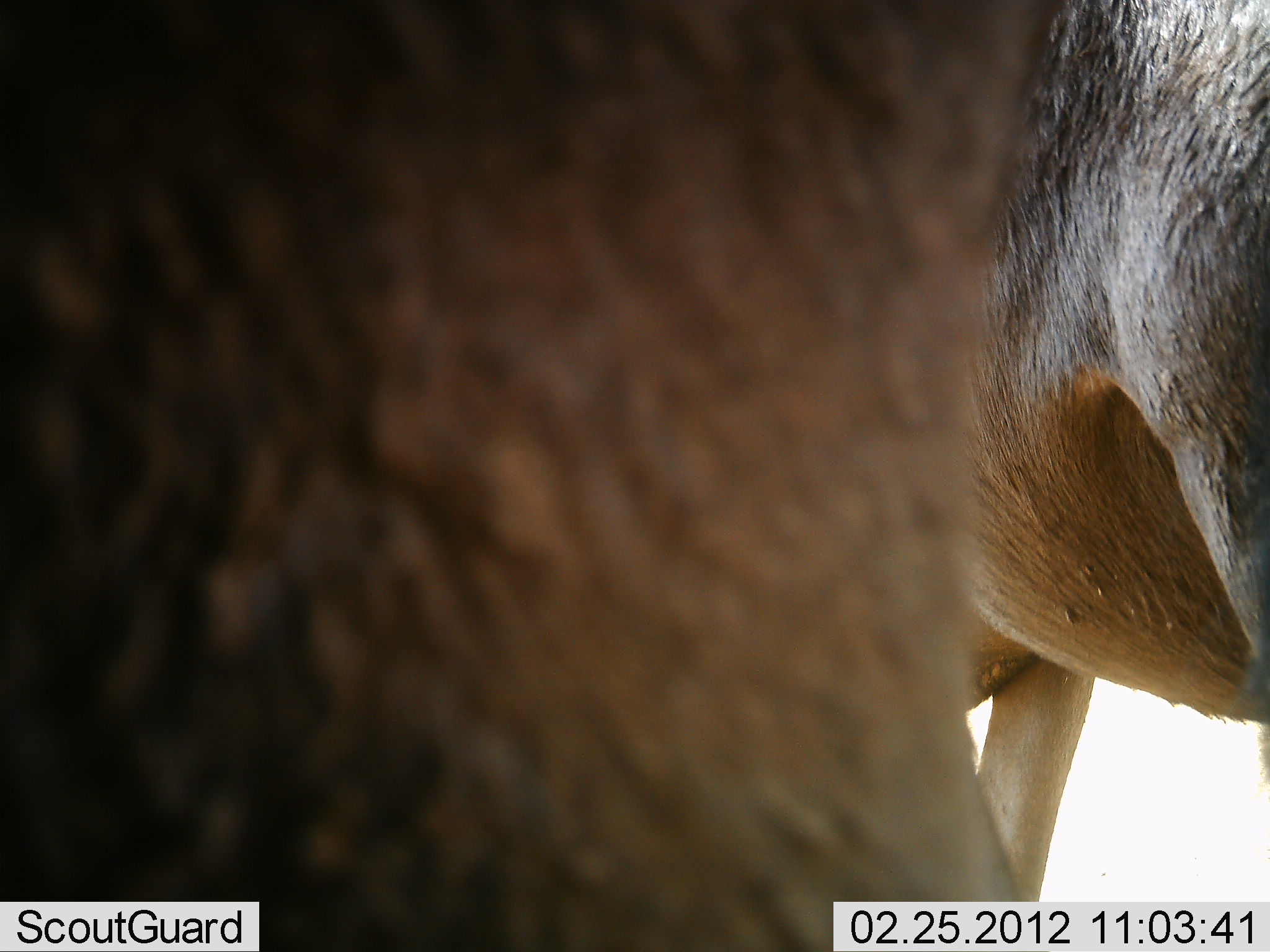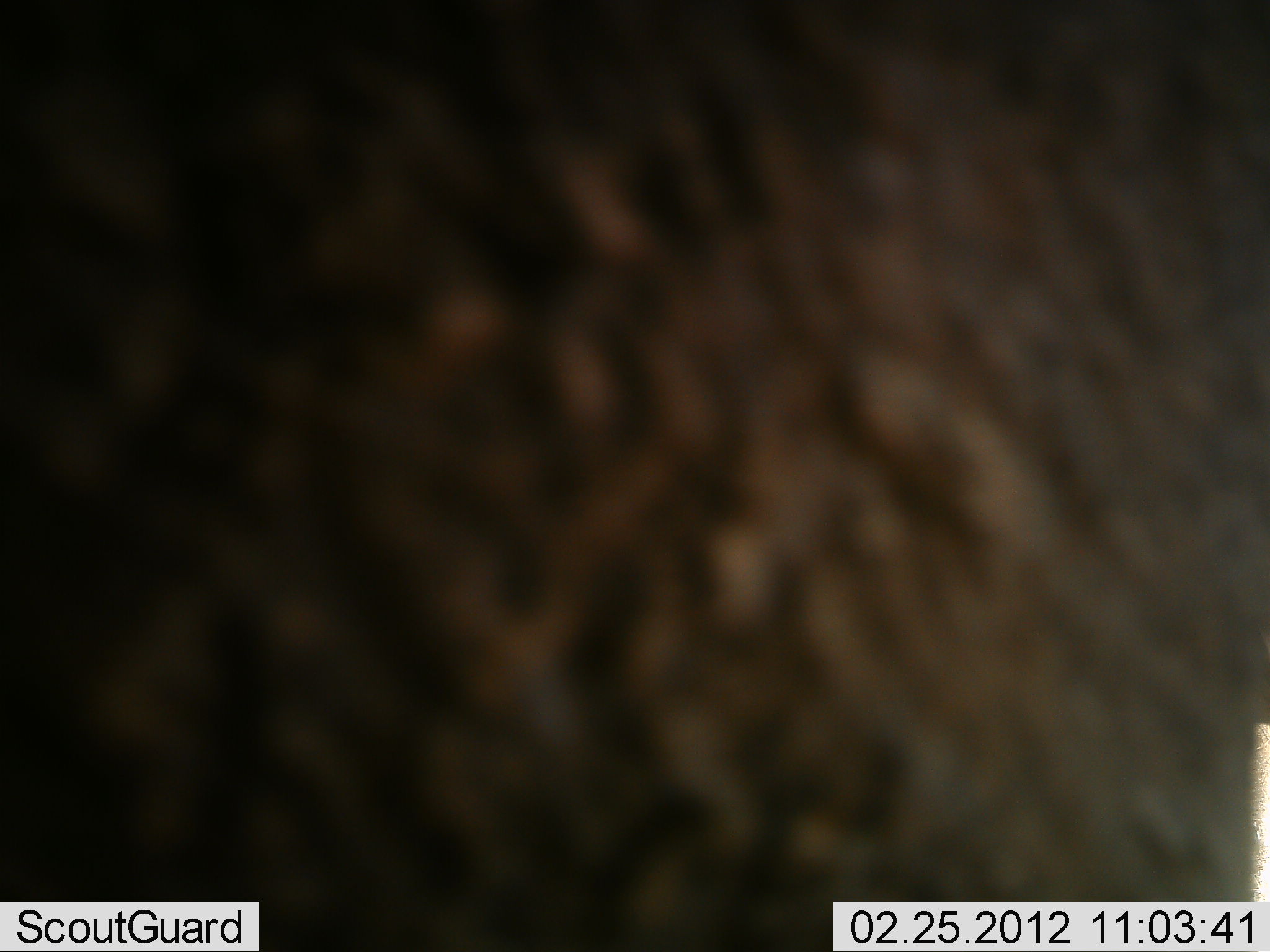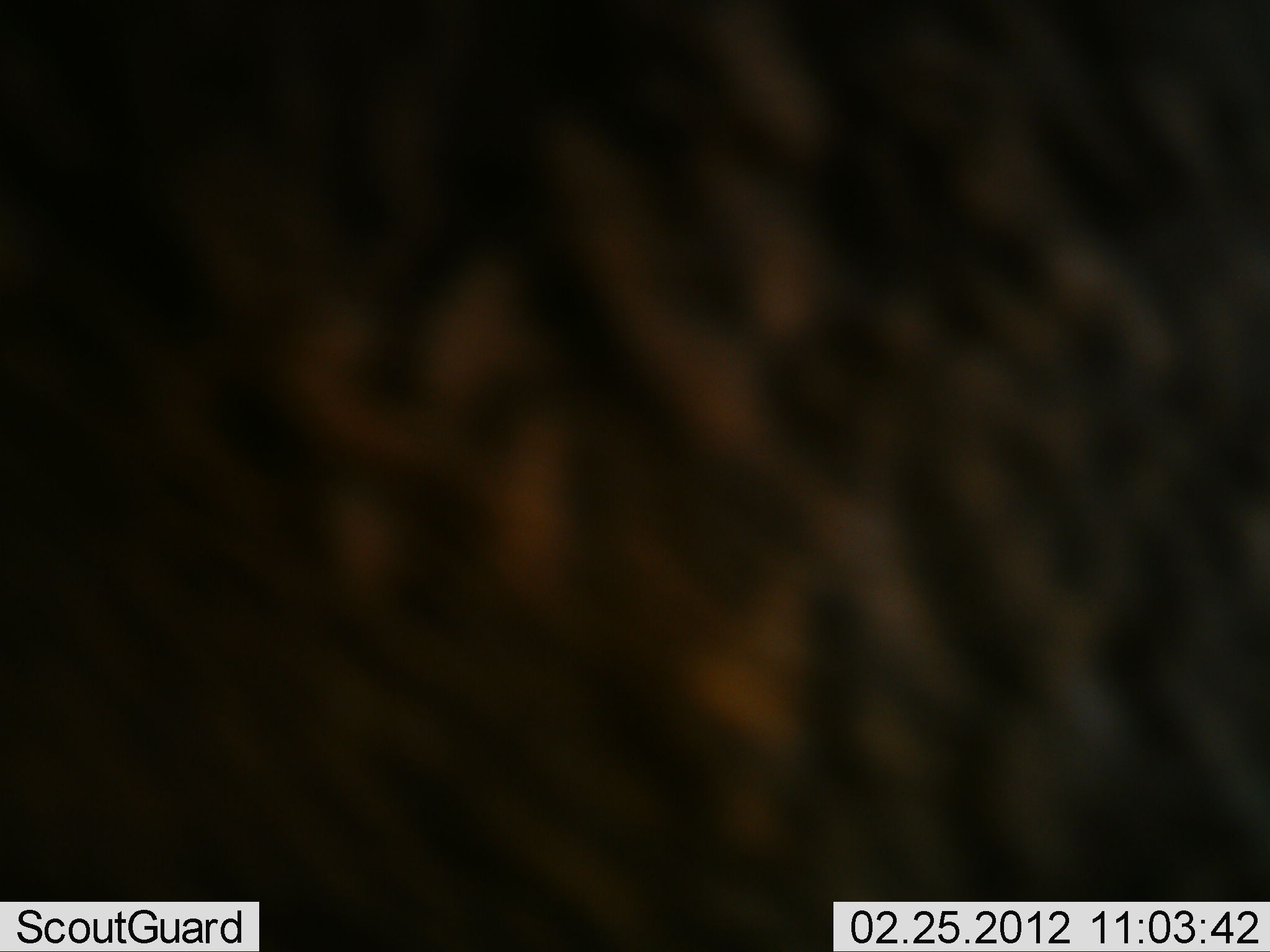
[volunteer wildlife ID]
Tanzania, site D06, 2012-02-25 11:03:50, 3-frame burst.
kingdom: Animalia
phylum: Chordata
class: Mammalia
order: Artiodactyla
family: Bovidae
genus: Connochaetes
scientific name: Connochaetes taurinus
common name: blue wildebeest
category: wildebeest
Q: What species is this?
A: Wildebeest (blue wildebeest) (Connochaetes taurinus).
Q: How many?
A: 2.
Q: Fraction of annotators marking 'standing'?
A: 100%.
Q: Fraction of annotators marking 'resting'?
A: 0%.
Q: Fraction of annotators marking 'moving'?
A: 12%.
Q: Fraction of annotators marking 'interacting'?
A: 0%.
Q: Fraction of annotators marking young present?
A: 0%.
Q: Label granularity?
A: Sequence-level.